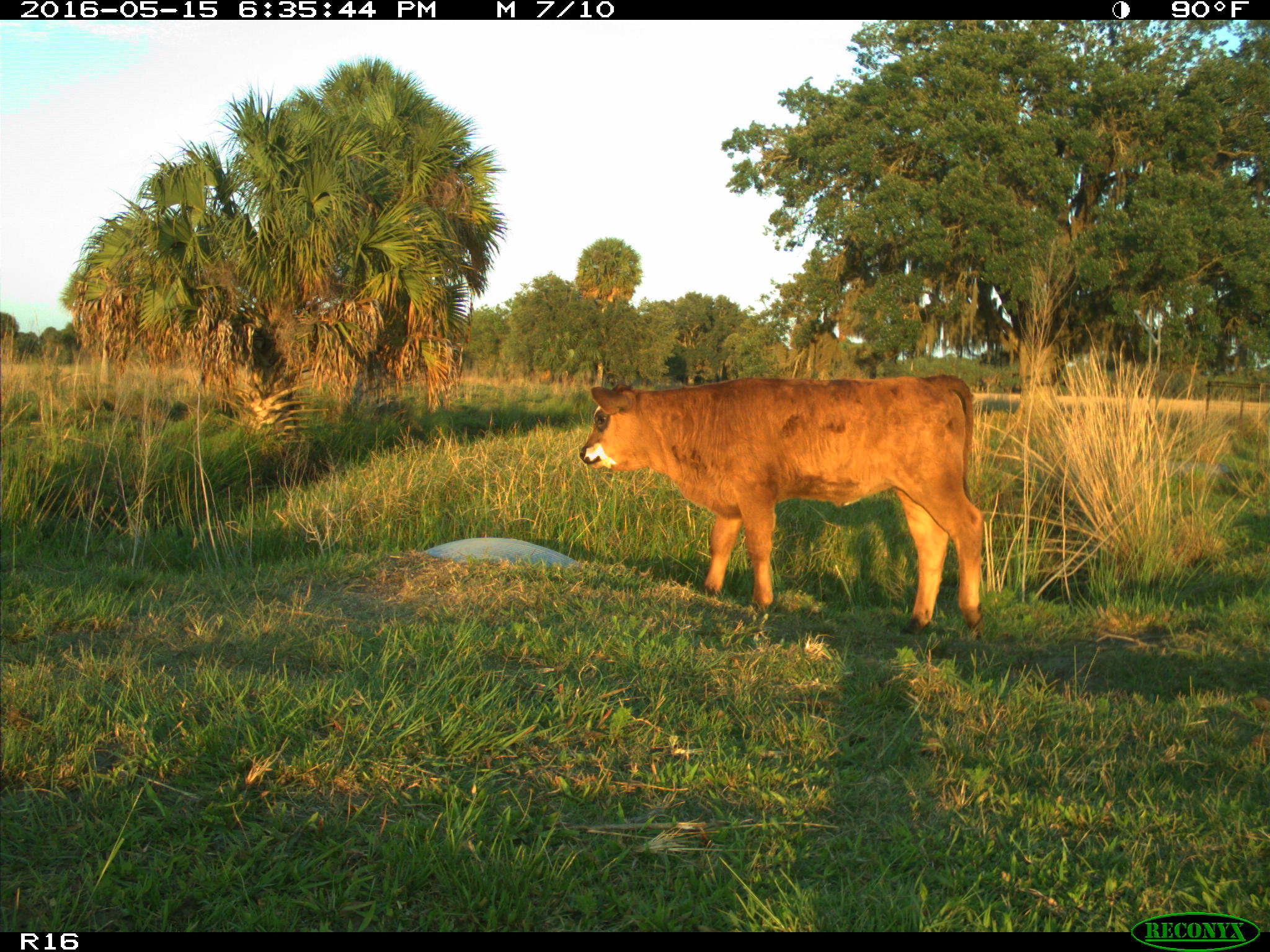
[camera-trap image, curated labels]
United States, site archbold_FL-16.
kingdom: Animalia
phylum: Chordata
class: Mammalia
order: Artiodactyla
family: Bovidae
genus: Bos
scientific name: Bos taurus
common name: domestic cow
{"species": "Bos taurus (domestic cow)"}